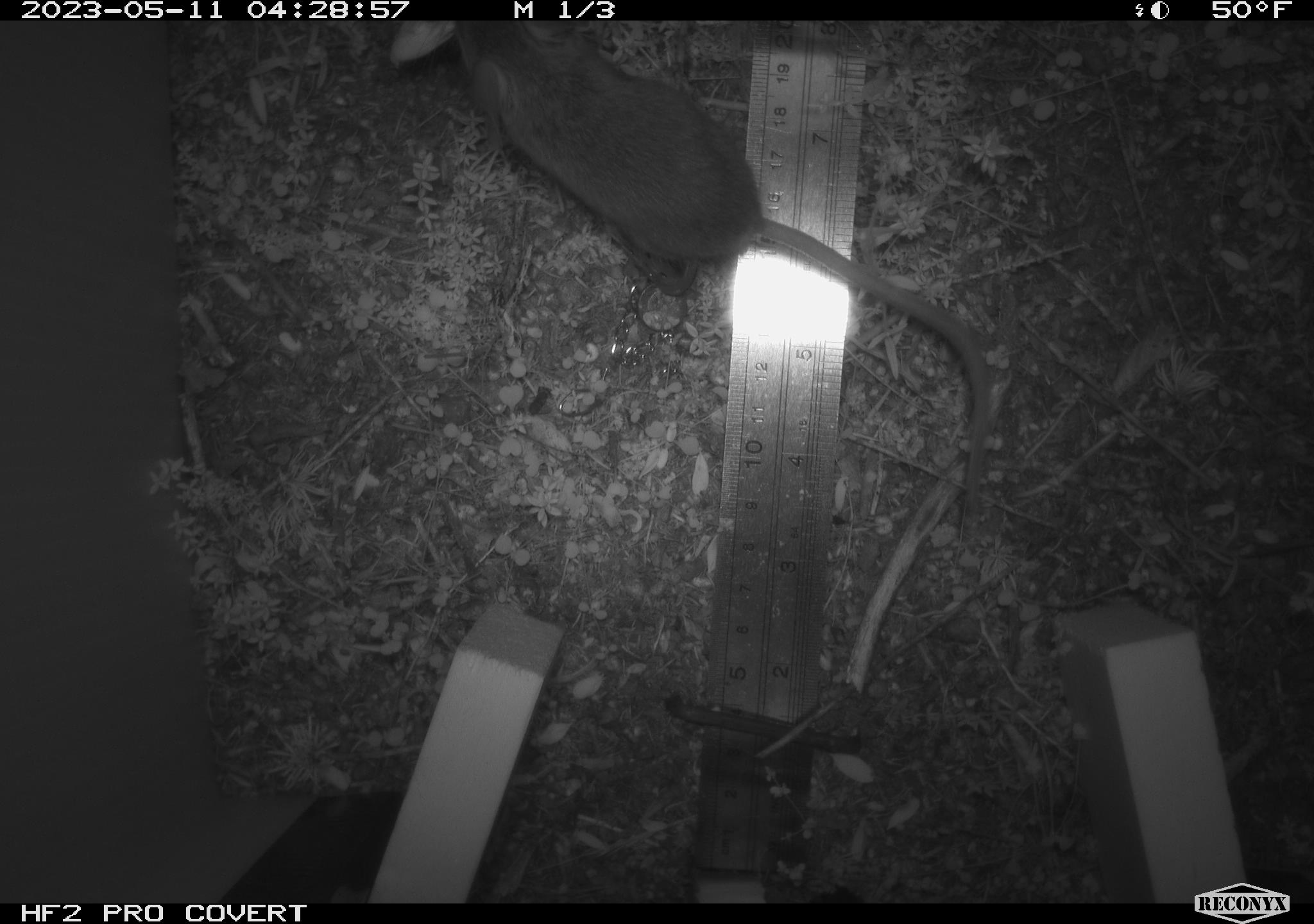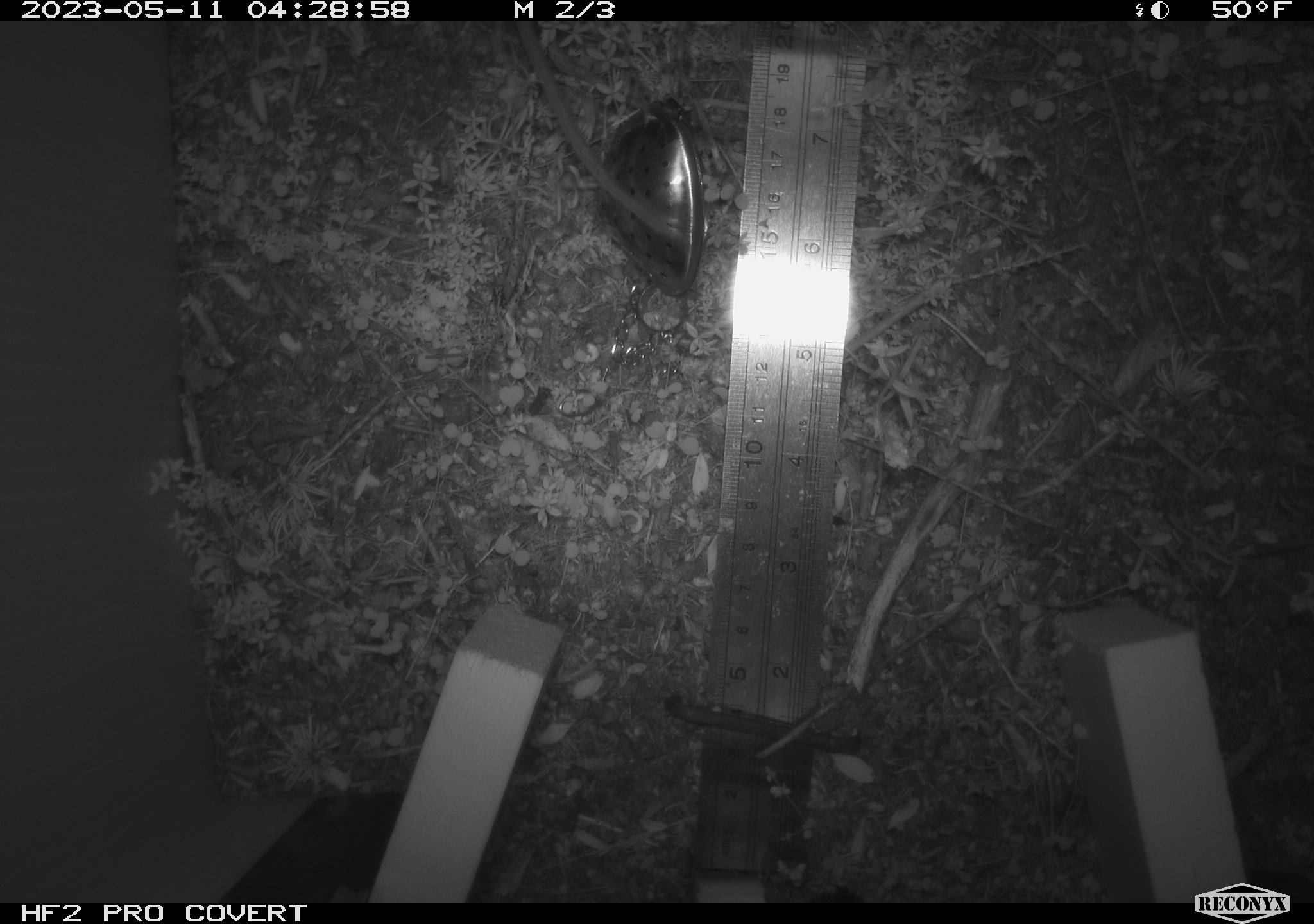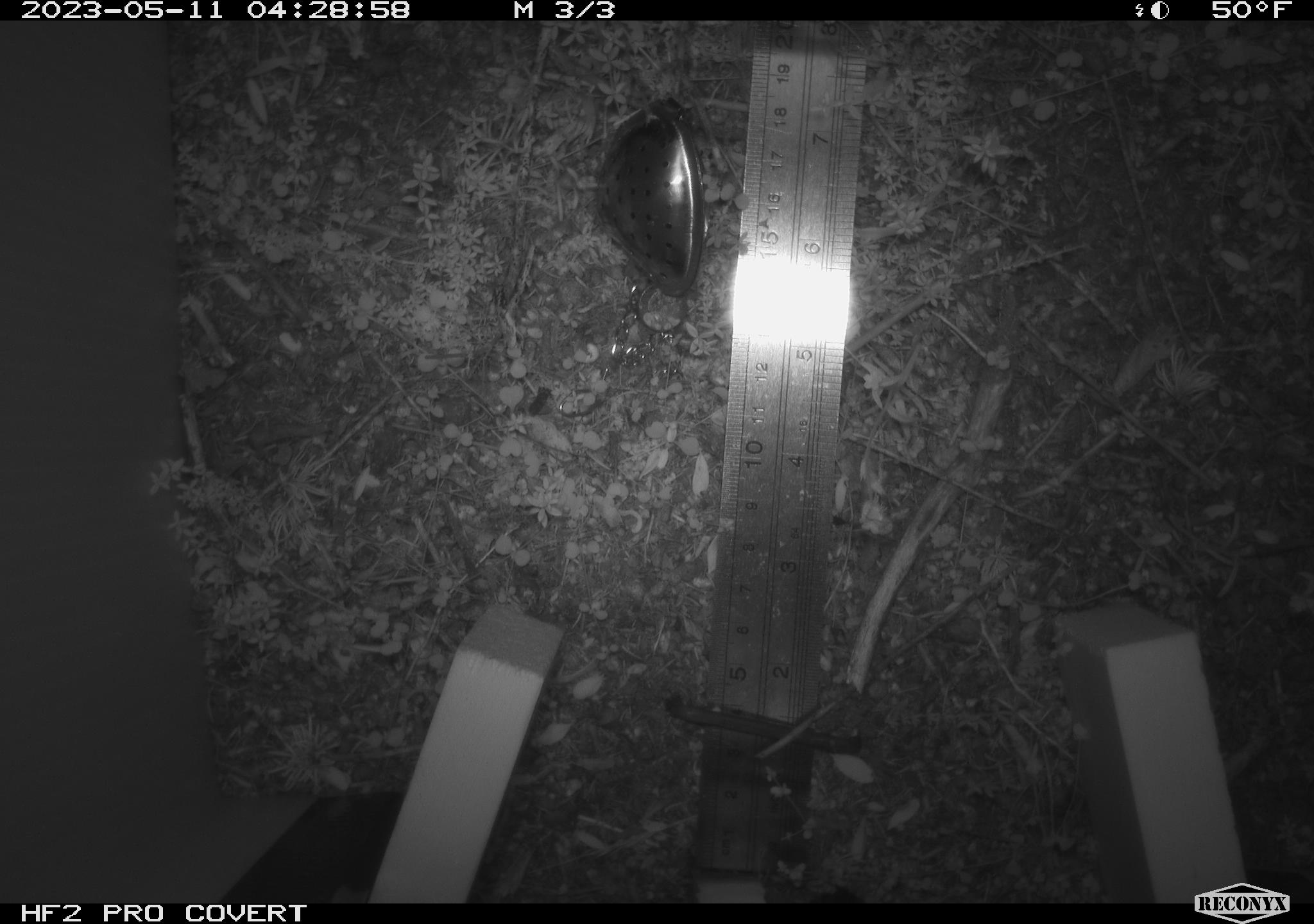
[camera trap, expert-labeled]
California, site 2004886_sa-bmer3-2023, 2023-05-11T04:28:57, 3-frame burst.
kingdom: Animalia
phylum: Chordata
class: Mammalia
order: Rodentia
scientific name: Rodentia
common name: mouse species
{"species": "mouse species (Rodentia)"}